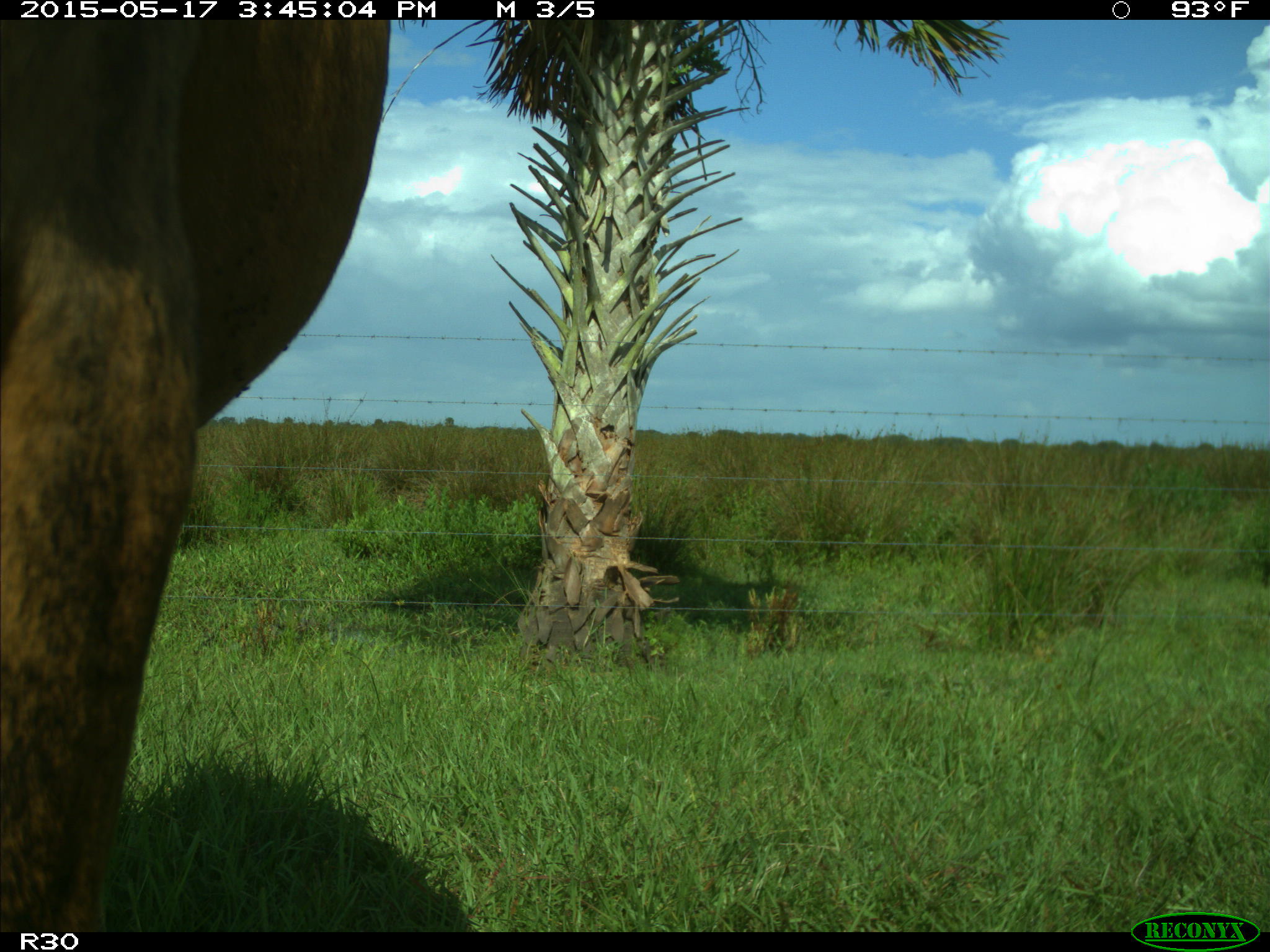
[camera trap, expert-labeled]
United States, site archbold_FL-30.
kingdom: Animalia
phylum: Chordata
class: Mammalia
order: Artiodactyla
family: Bovidae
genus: Bos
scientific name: Bos taurus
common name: domestic cow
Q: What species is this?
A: Bos taurus (domestic cow).